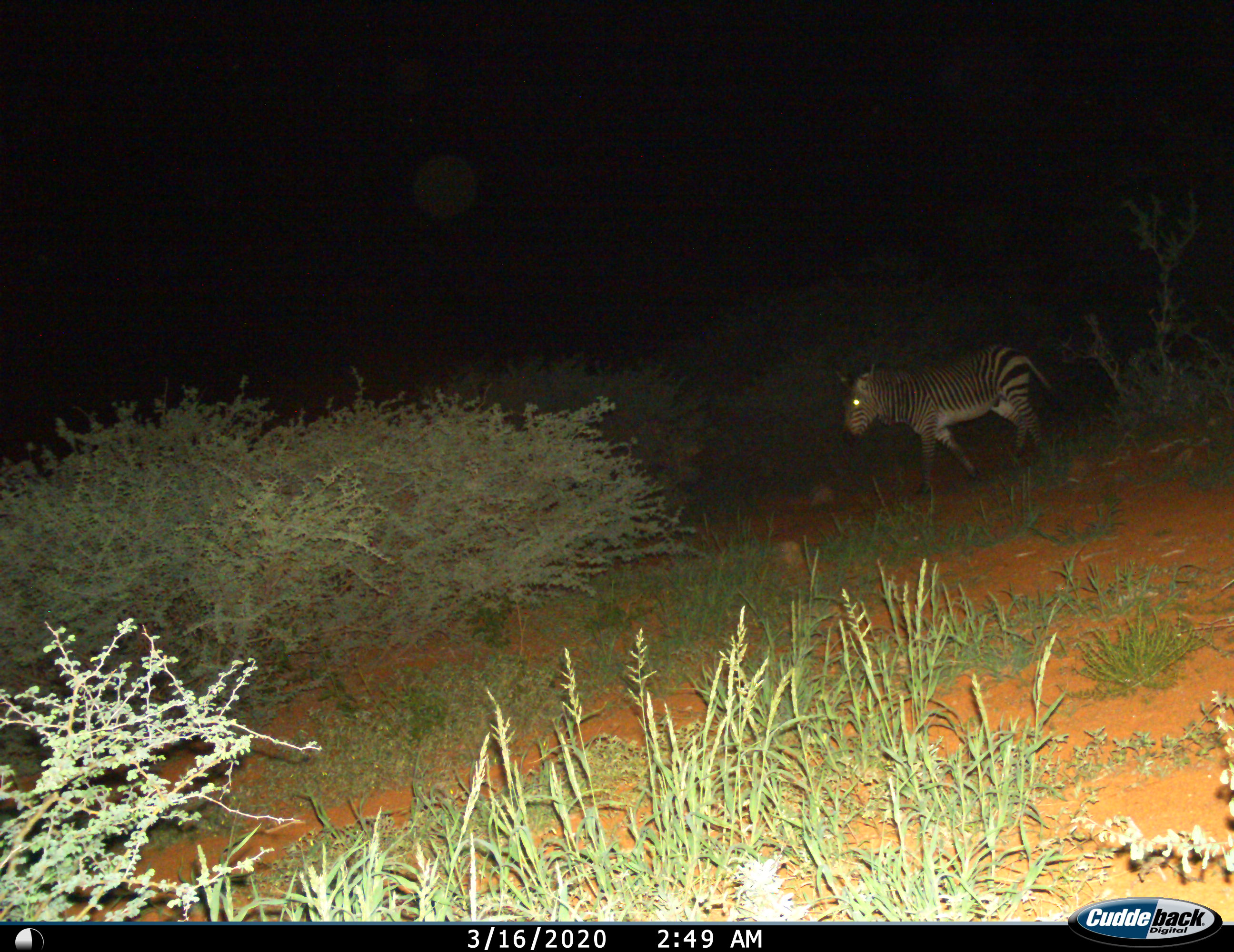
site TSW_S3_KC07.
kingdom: Animalia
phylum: Chordata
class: Mammalia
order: Perissodactyla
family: Equidae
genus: Equus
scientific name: Equus zebra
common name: mountain zebra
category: zebramountain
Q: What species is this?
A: Zebramountain (mountain zebra) (Equus zebra).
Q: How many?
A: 1.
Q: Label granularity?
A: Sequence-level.